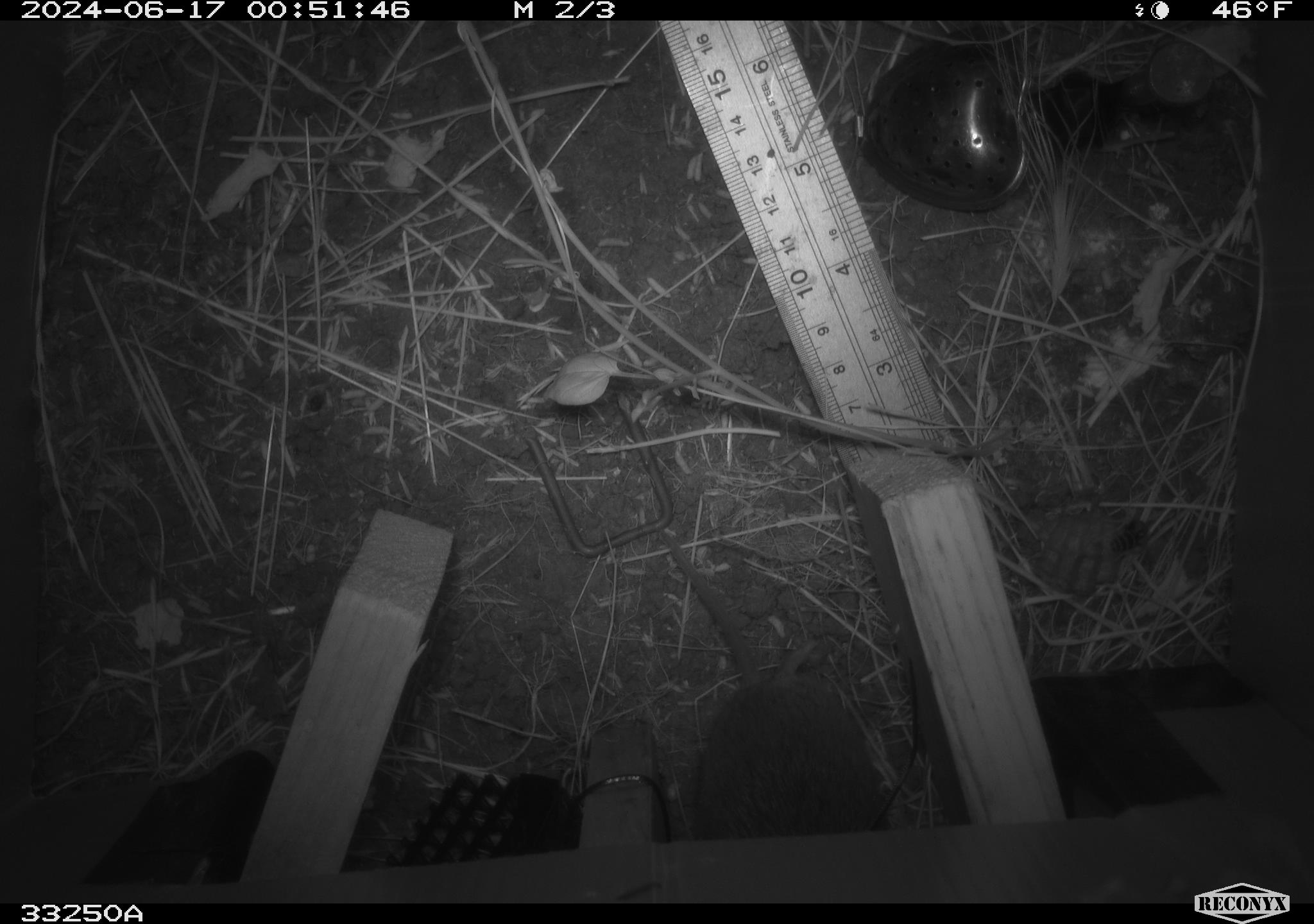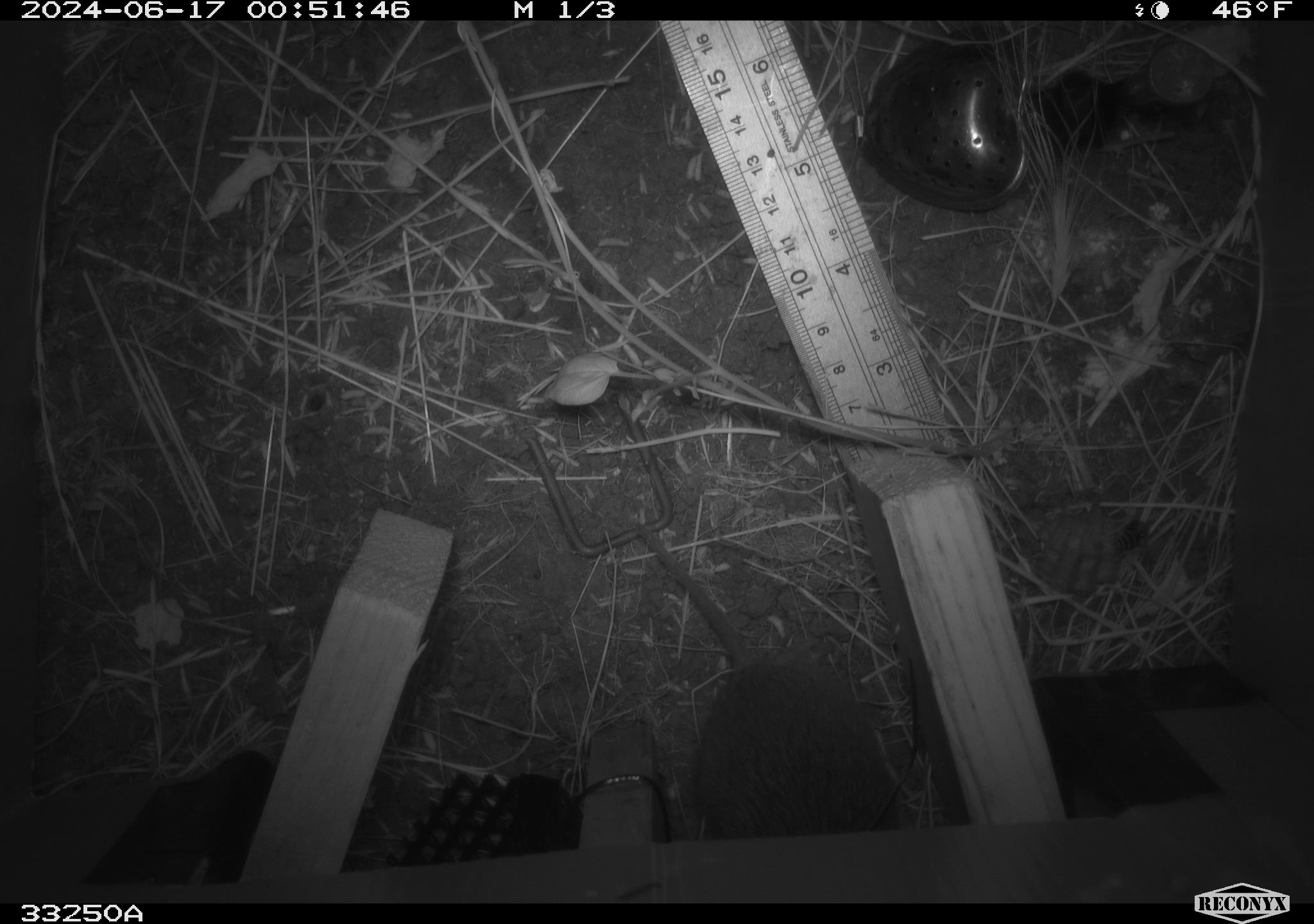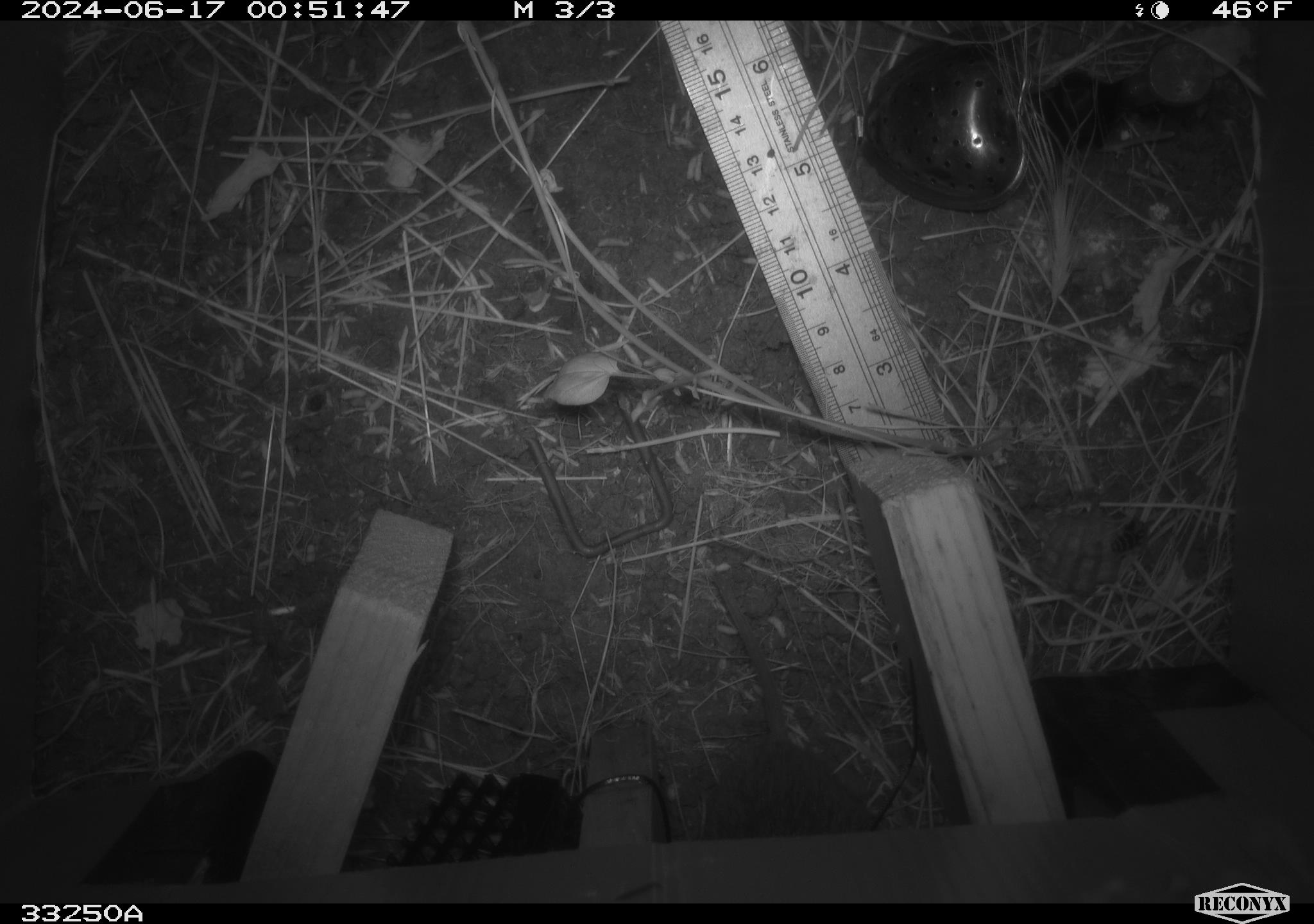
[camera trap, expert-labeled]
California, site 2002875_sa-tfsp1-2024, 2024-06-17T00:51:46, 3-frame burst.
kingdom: Animalia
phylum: Chordata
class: Mammalia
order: Rodentia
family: Cricetidae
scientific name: Arvicolinae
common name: voles, lemmings, and muskrats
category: arvicolinae subfamily